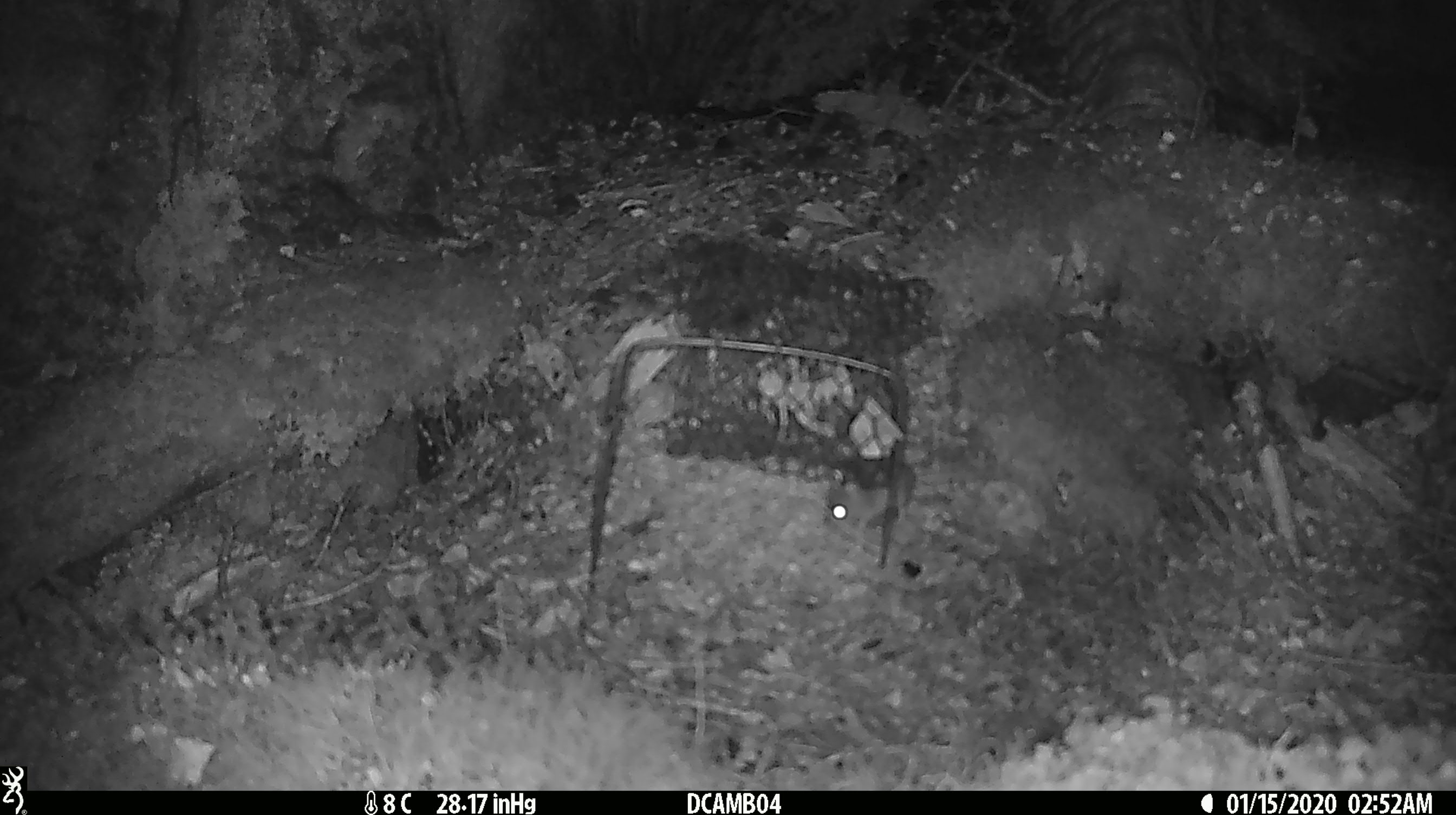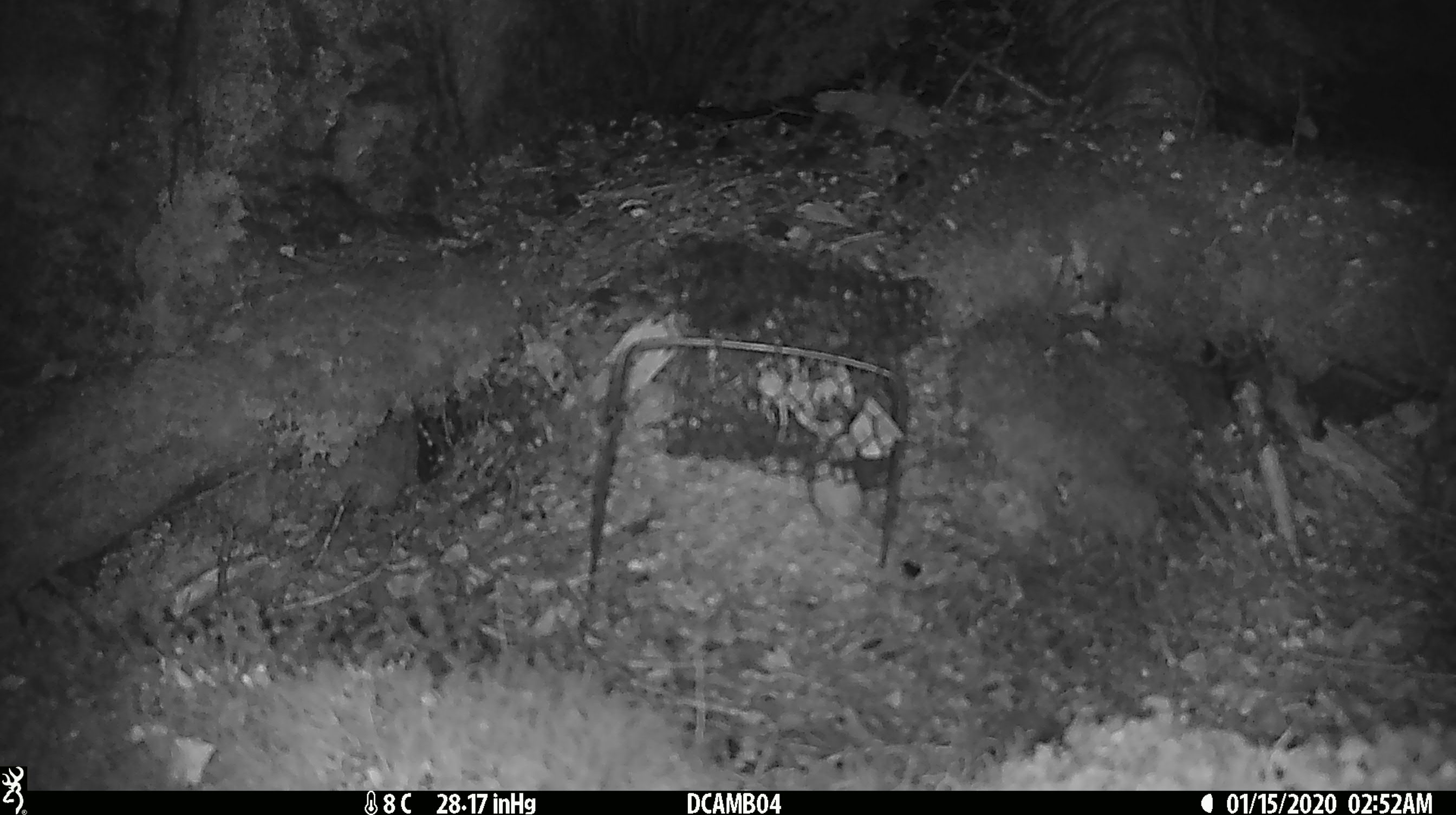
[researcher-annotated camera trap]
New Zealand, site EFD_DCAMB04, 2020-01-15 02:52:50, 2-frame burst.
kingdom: Animalia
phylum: Chordata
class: Mammalia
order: Rodentia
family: Muridae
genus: Mus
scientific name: Mus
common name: mouse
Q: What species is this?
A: Mouse (Mus).